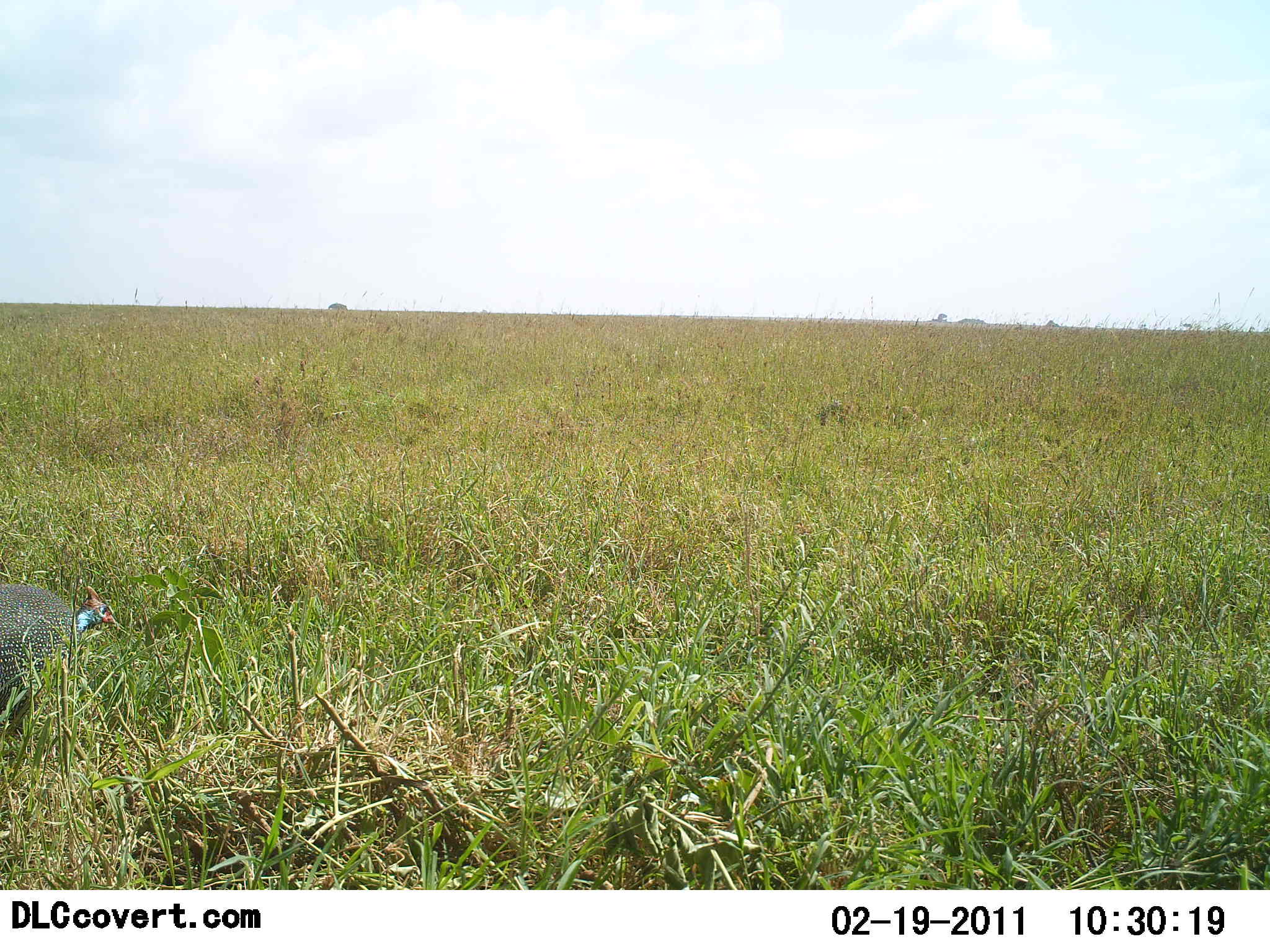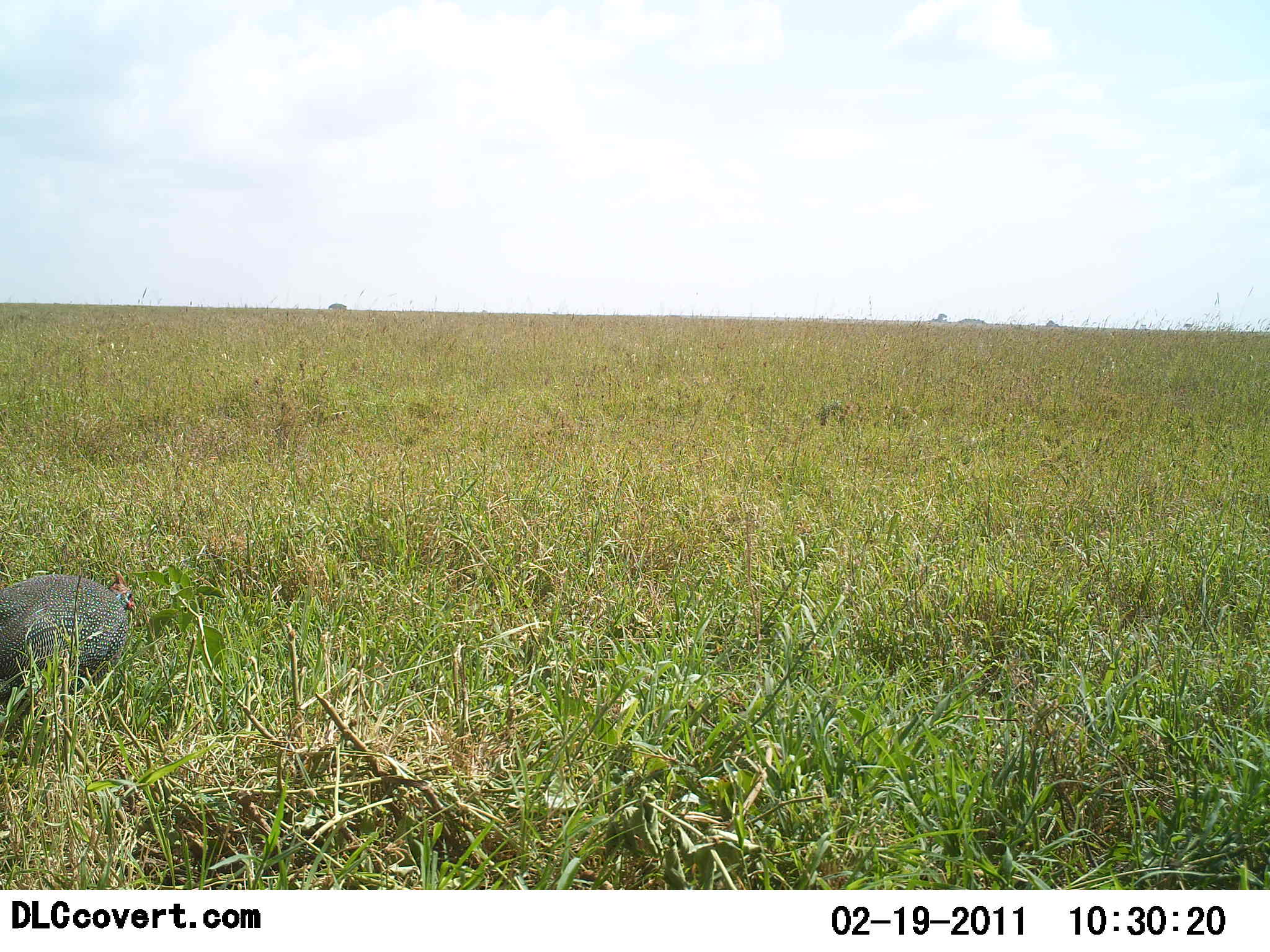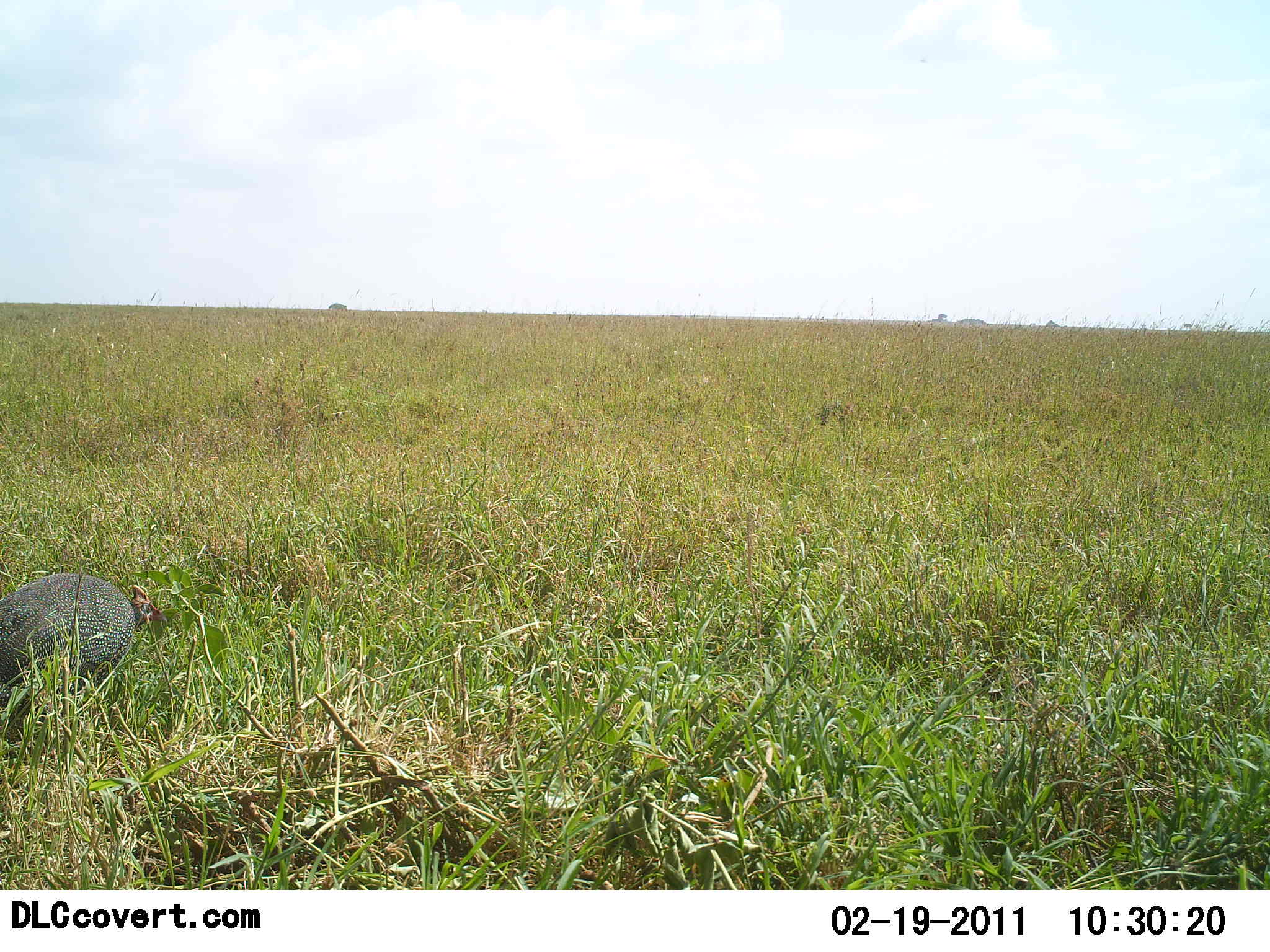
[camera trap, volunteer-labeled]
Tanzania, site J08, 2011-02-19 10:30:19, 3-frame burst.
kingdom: Animalia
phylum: Chordata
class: Aves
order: Galliformes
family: Numididae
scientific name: Numididae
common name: guinea fowl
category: guineafowl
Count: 1.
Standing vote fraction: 33%.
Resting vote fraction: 0%.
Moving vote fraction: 50%.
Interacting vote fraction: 0%.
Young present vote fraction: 0%.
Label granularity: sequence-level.